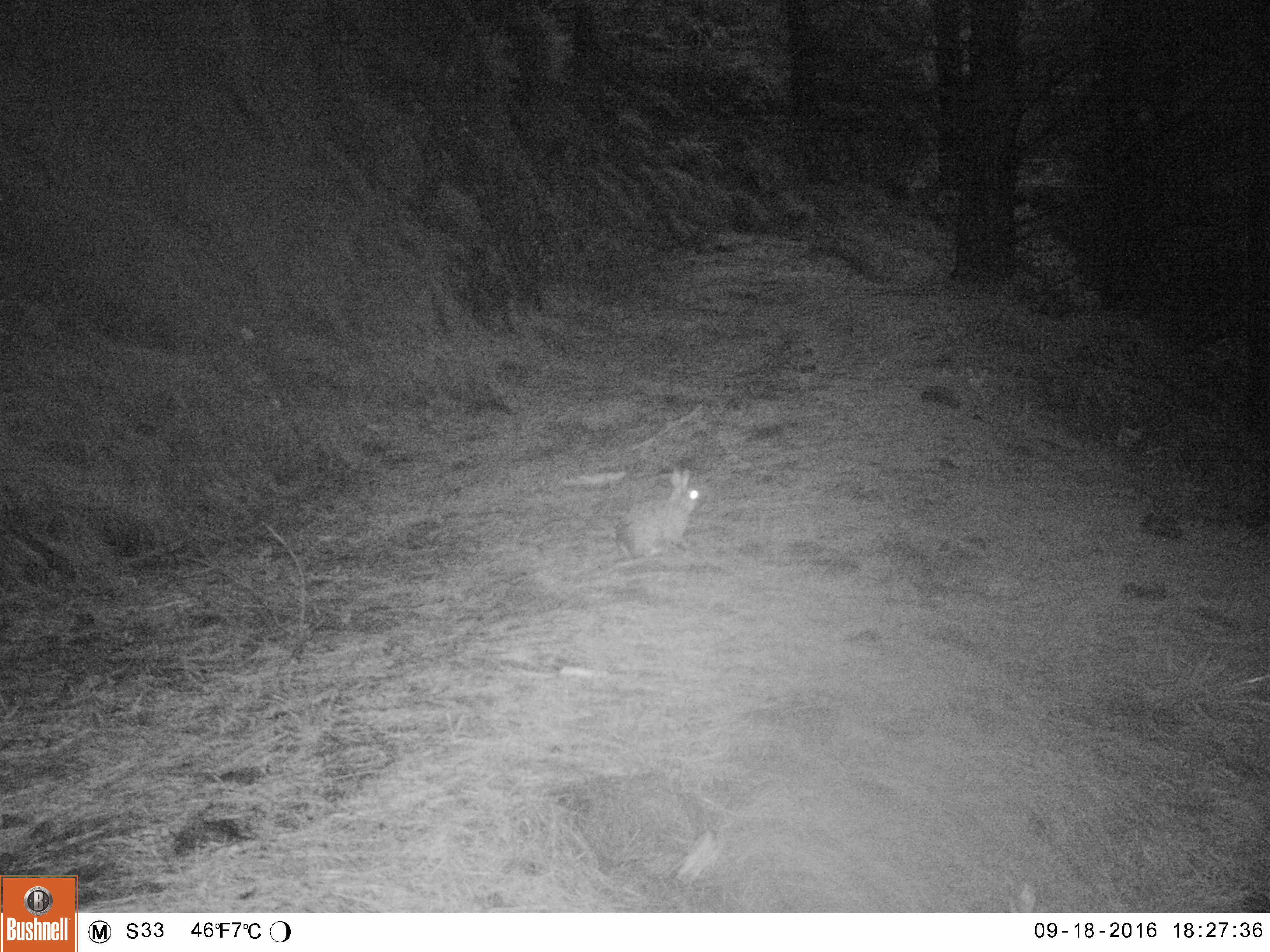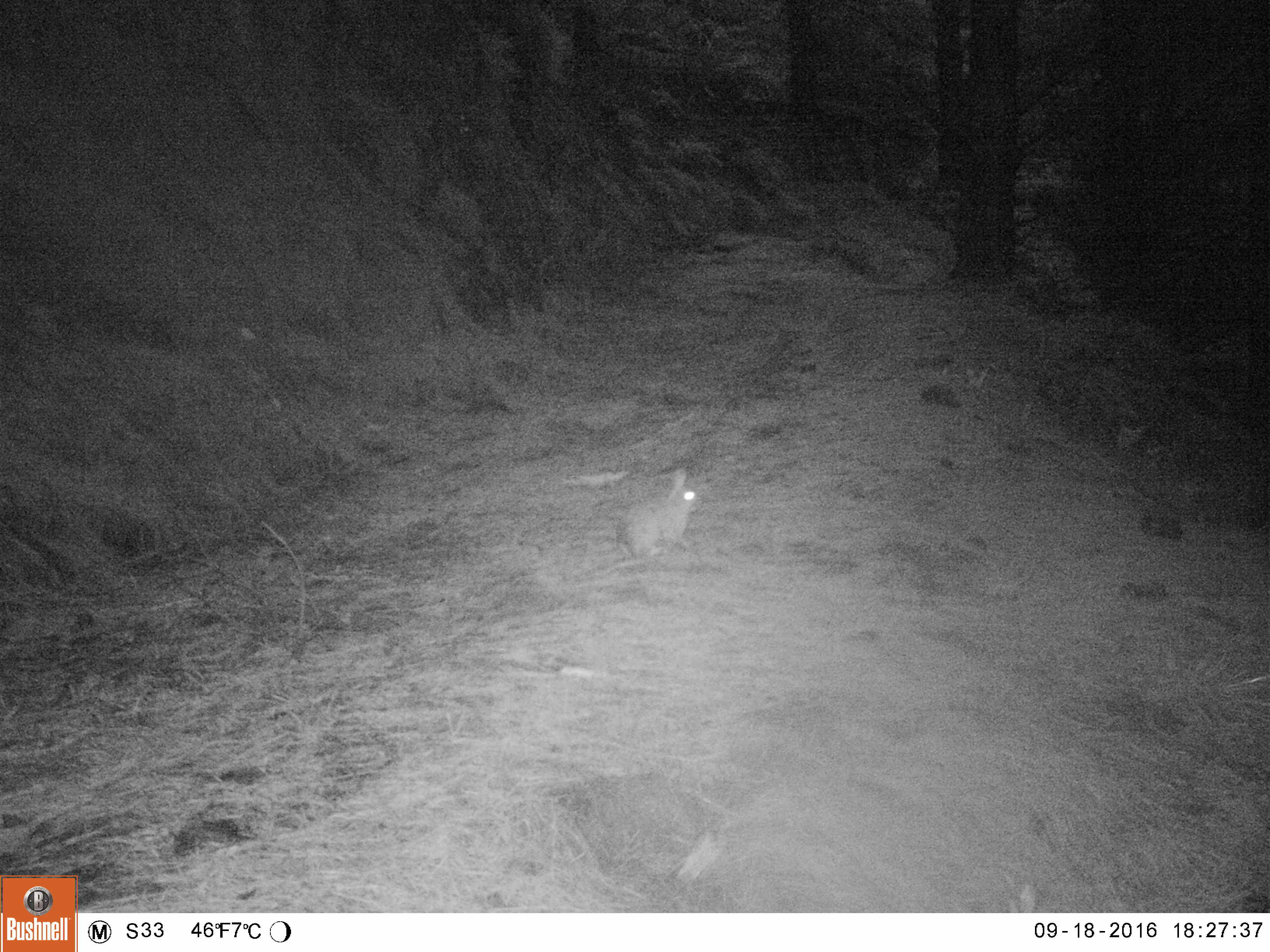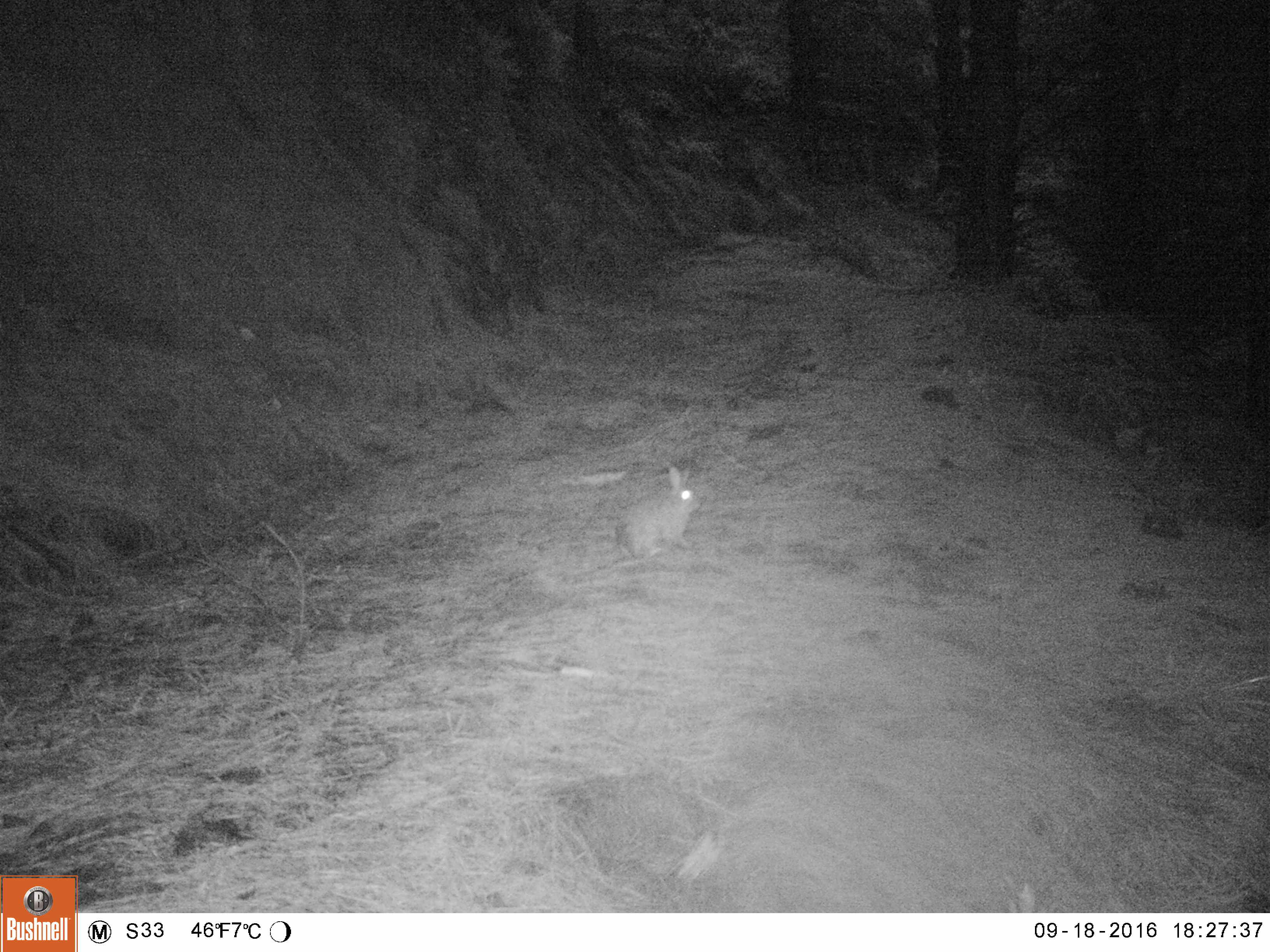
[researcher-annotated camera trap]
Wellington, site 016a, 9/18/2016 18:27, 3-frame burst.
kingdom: Animalia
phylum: Chordata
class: Mammalia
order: Lagomorpha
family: Leporidae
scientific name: Leporidae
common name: rabbit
Rabbit (Leporidae).